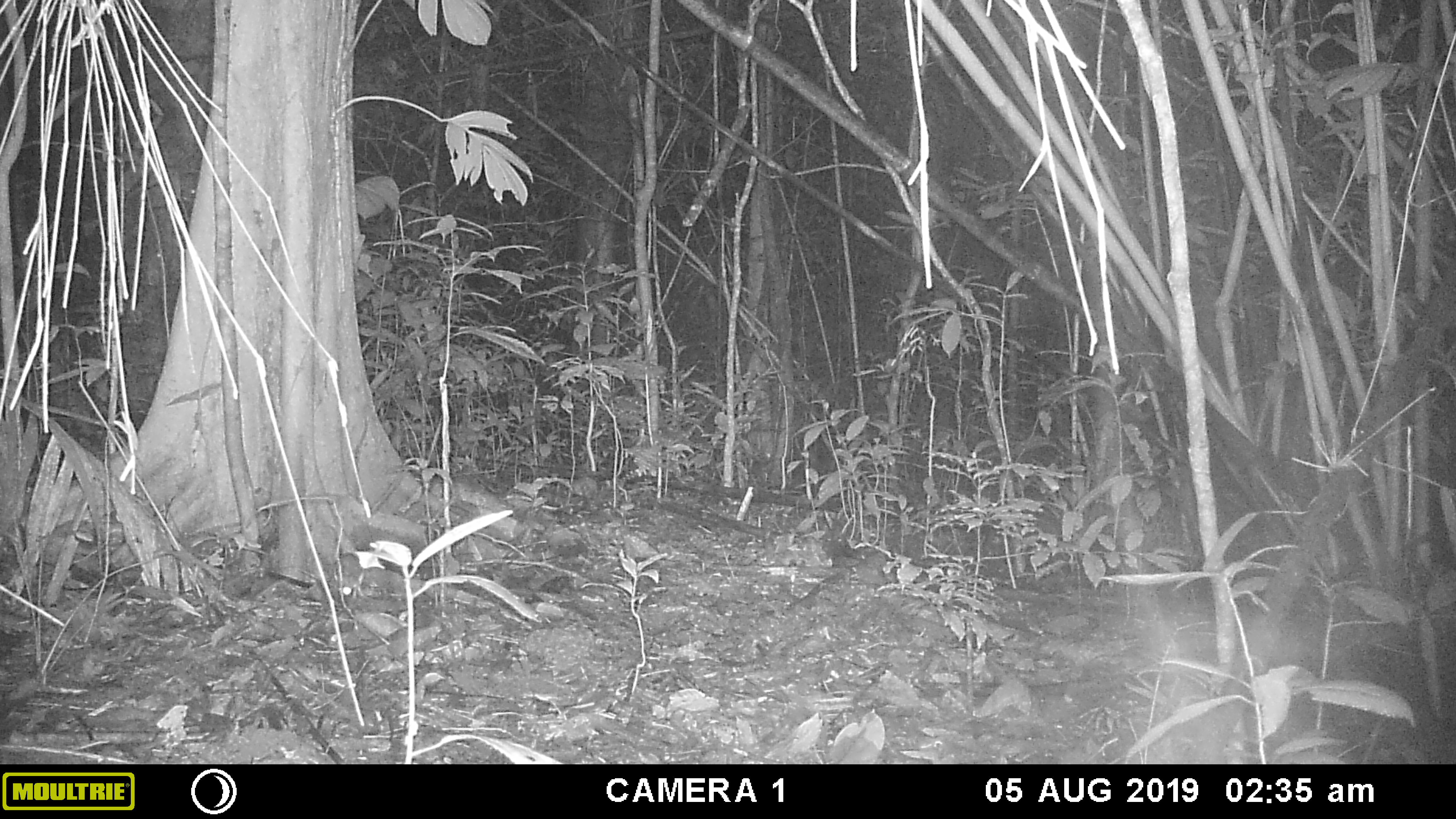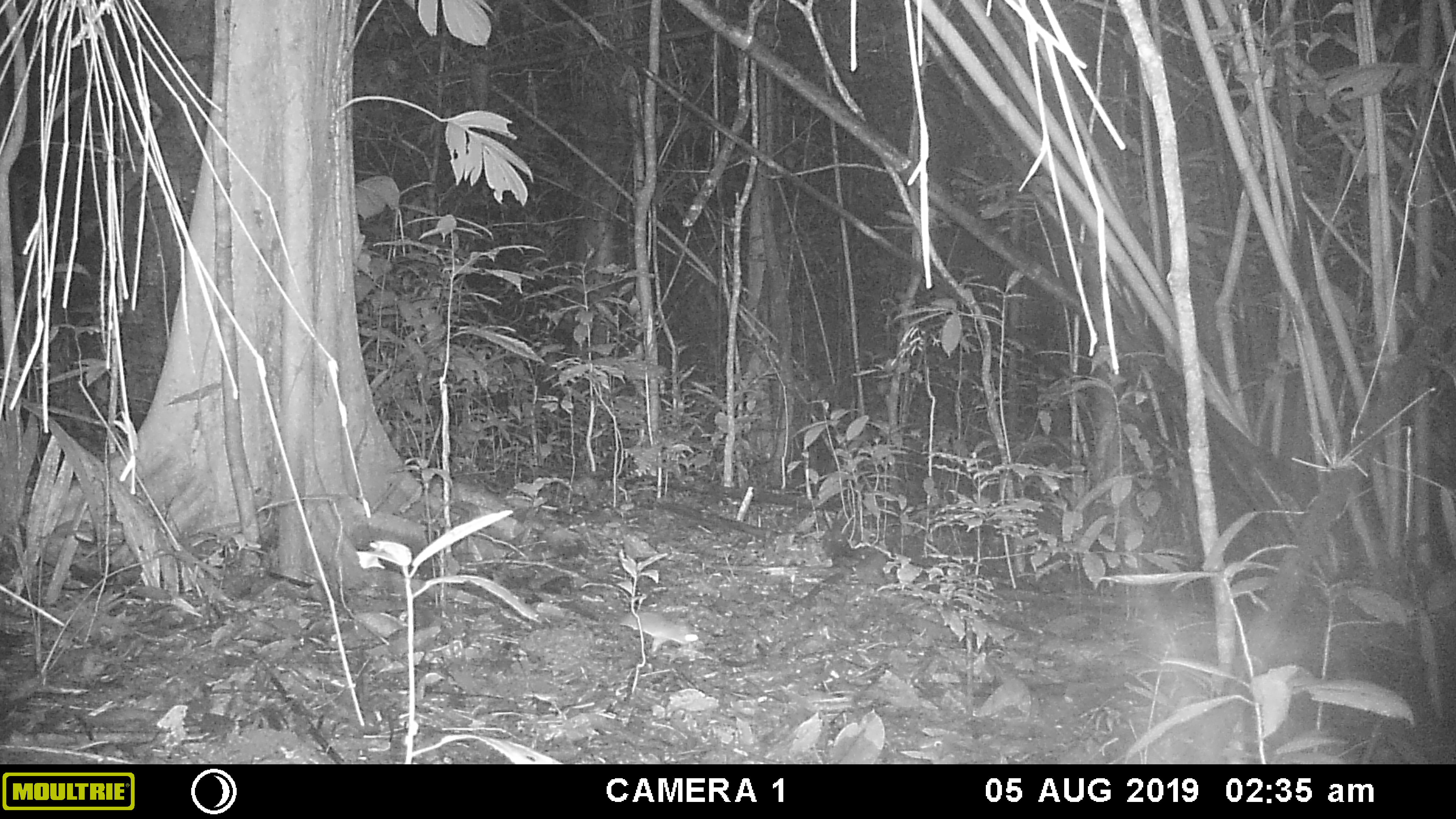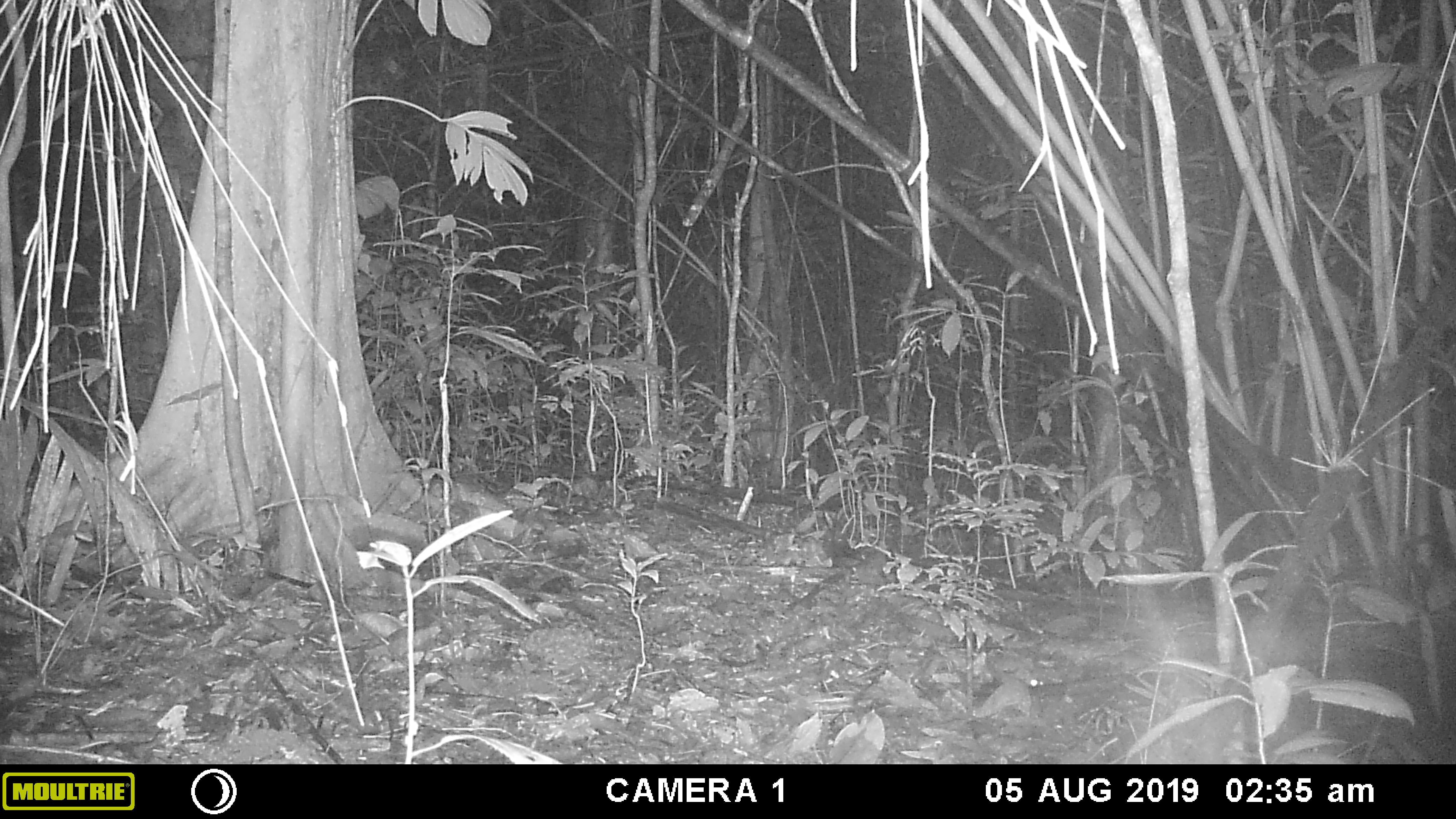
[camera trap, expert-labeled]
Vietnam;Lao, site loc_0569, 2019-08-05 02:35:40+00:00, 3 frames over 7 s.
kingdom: Animalia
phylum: Chordata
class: Mammalia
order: Rodentia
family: Muridae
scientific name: Muridae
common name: old-world mice and rats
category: unidentified murid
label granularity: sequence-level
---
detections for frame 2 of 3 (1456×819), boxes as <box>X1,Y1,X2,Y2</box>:
unidentified murid: <box>618,607,699,653</box>